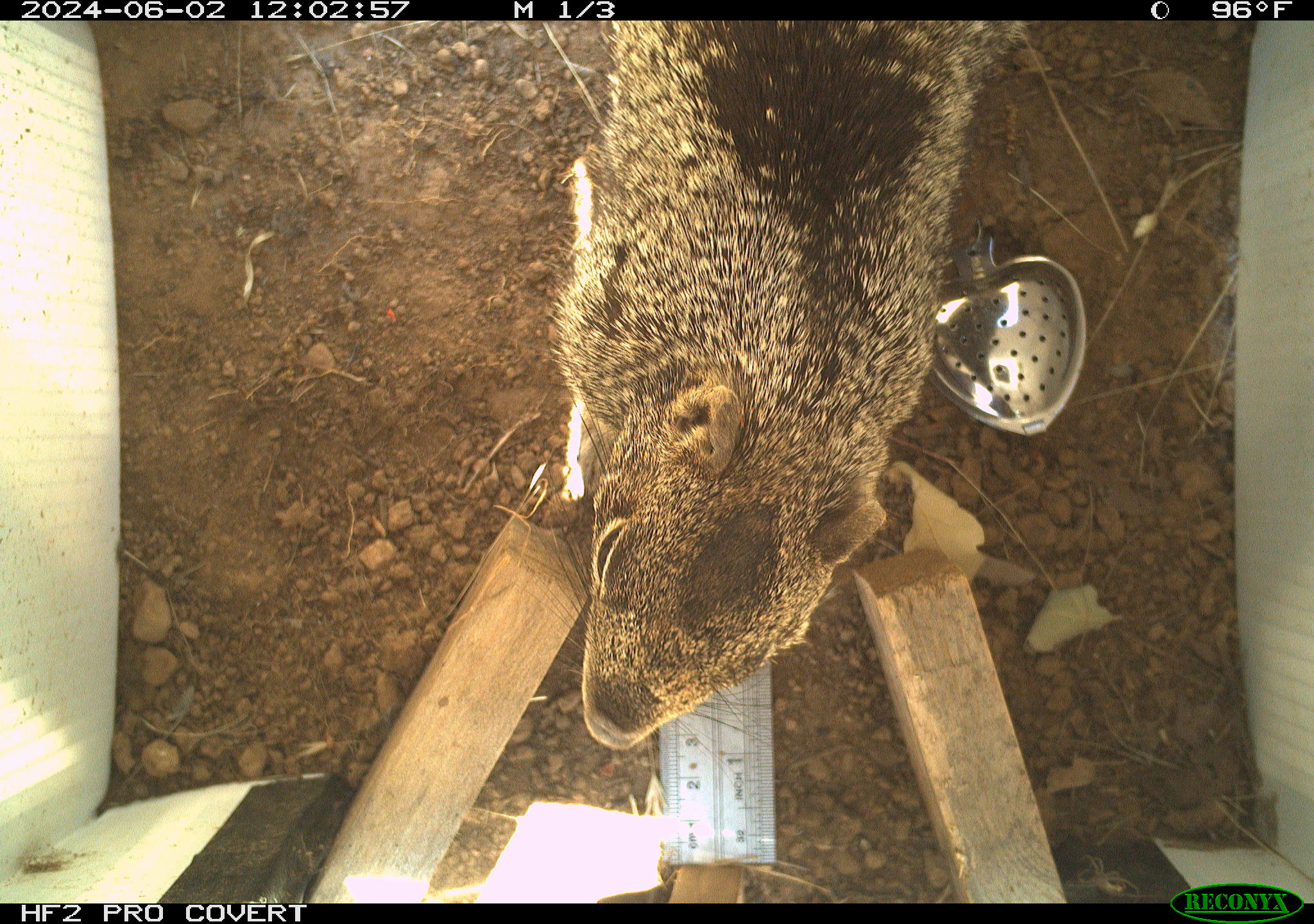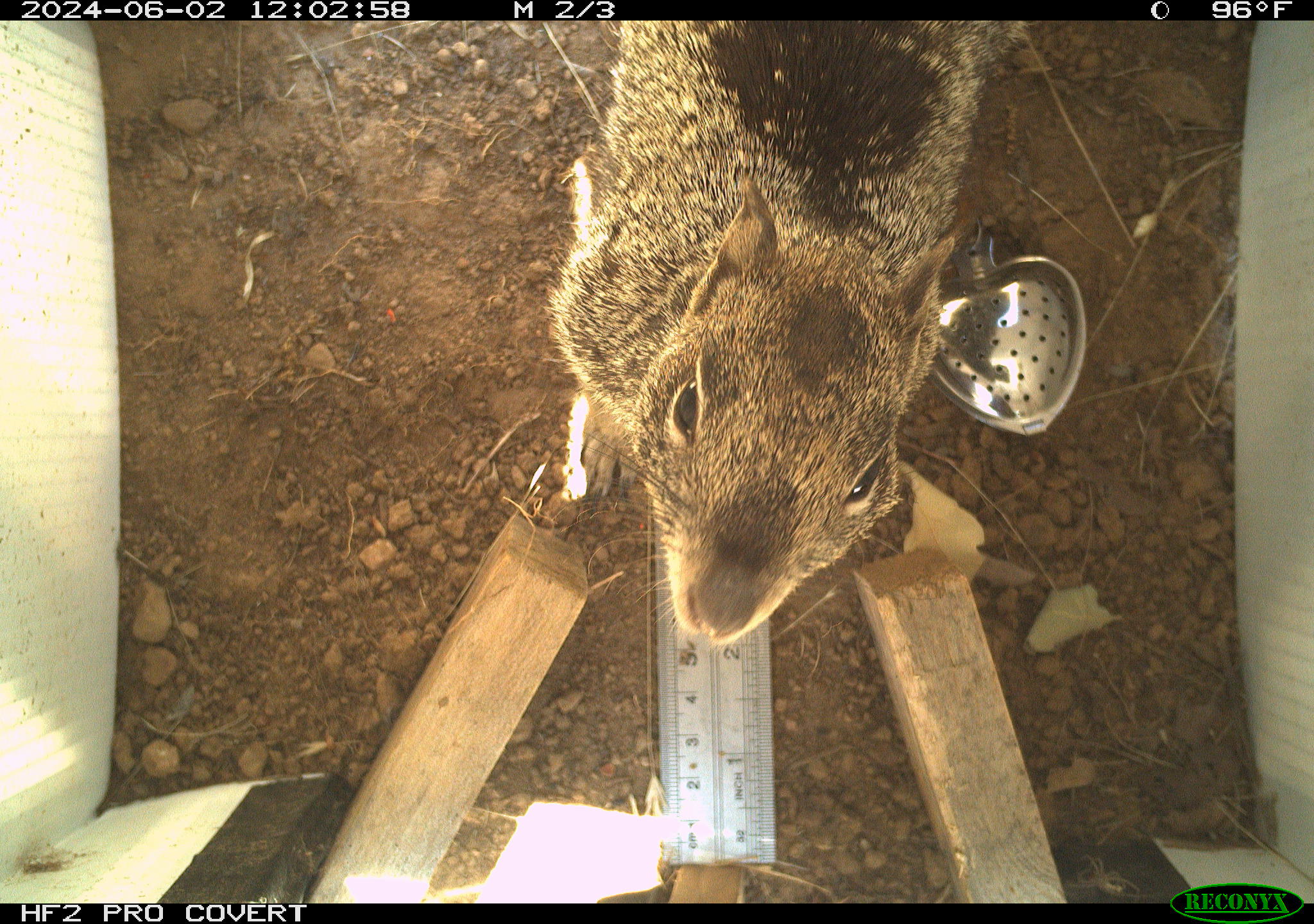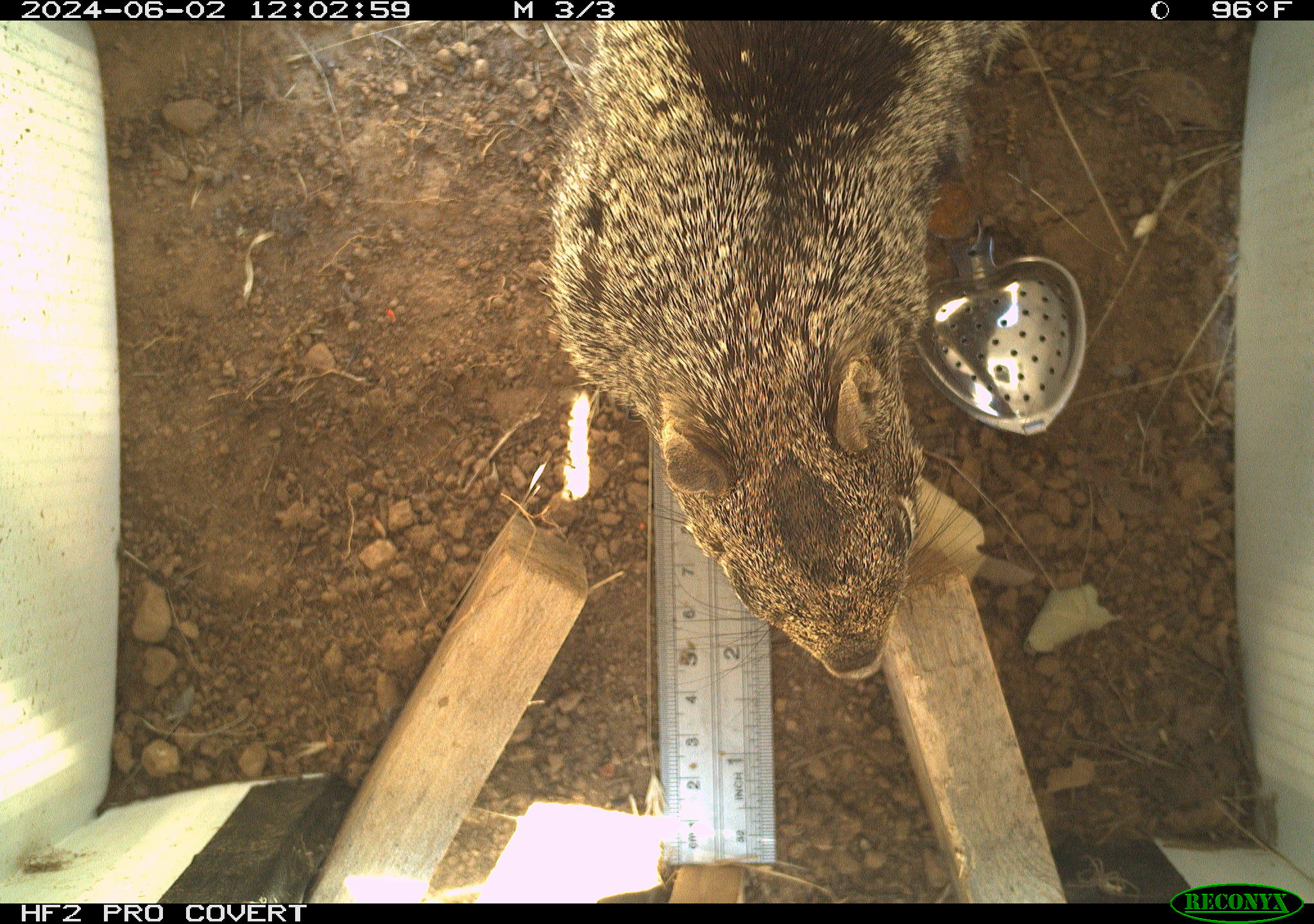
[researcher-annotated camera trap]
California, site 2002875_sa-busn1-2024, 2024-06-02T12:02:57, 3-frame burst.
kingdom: Animalia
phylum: Chordata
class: Mammalia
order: Rodentia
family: Sciuridae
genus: Otospermophilus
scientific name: Otospermophilus beecheyi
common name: california ground squirrel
California ground squirrel (Otospermophilus beecheyi).